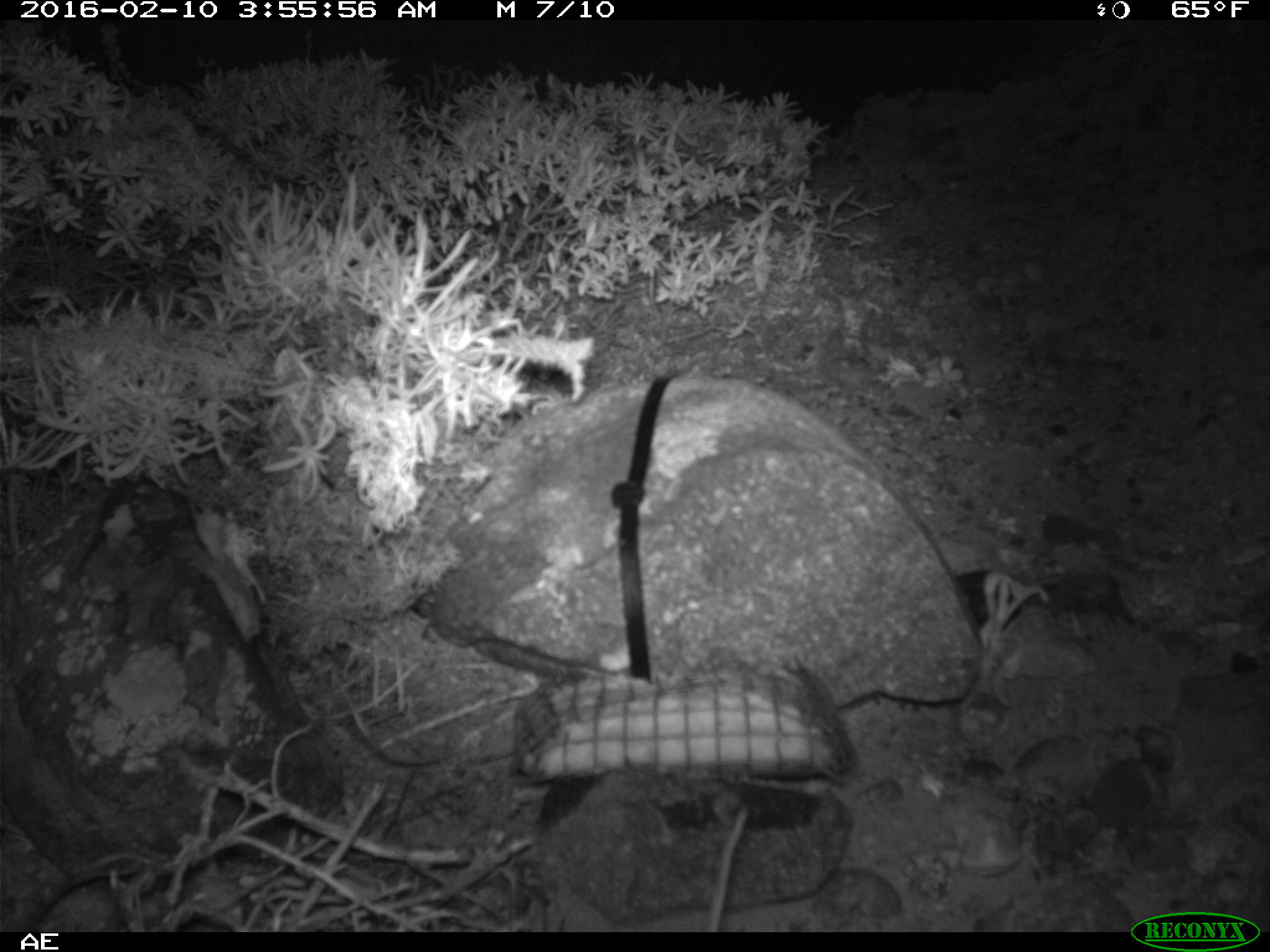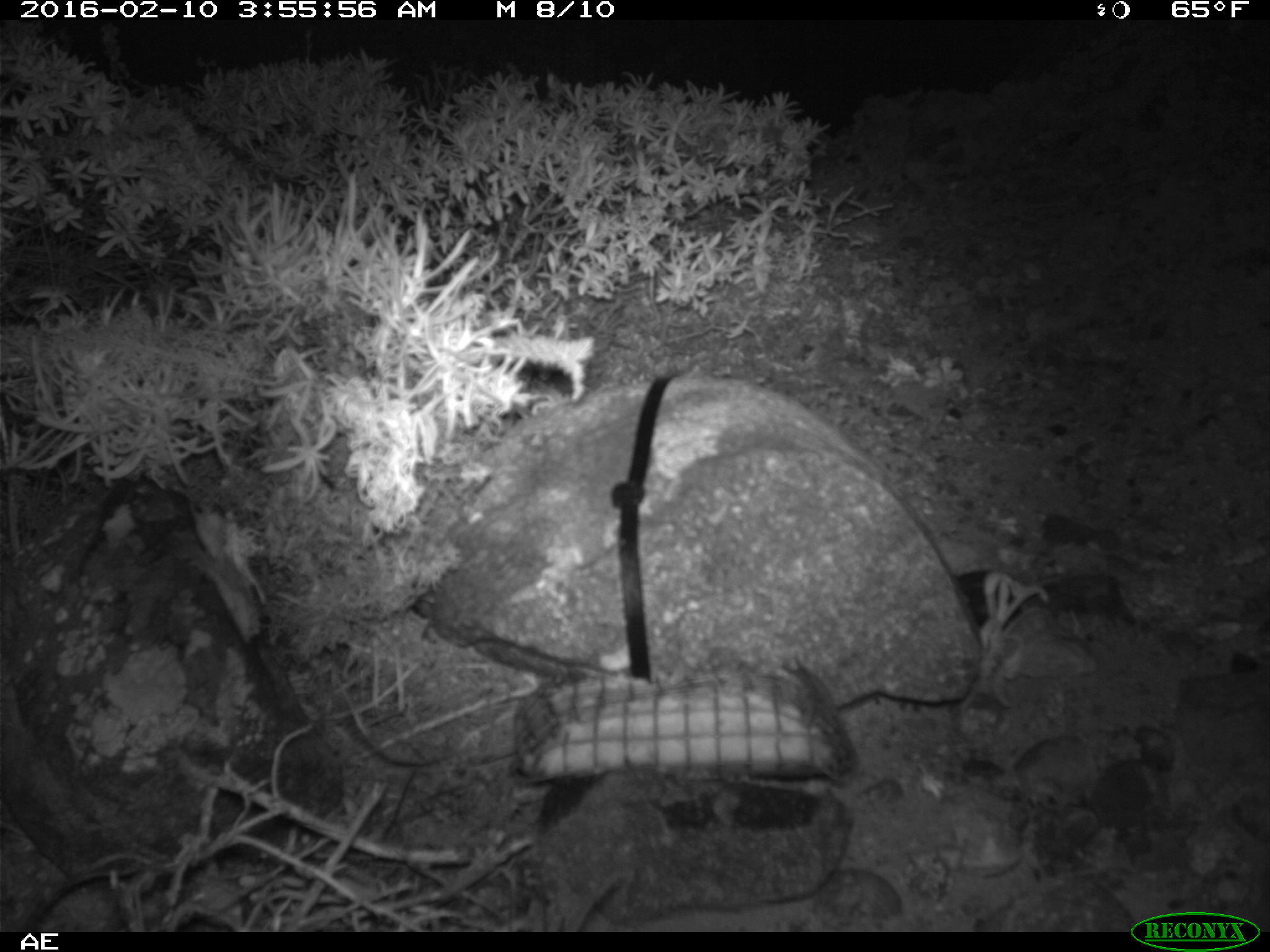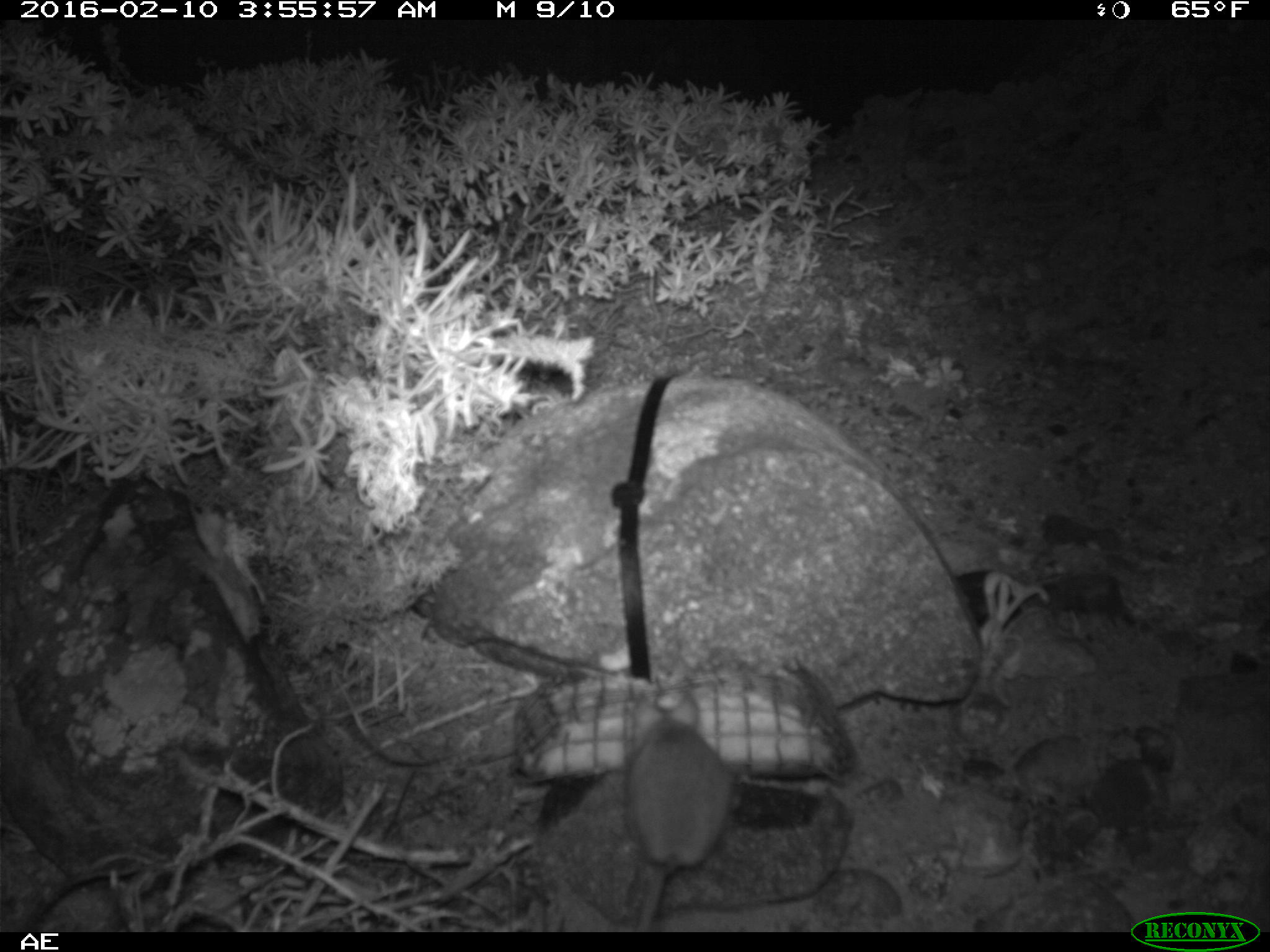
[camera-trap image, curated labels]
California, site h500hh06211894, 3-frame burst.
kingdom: Animalia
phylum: Chordata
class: Mammalia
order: Rodentia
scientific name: Rodentia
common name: rodent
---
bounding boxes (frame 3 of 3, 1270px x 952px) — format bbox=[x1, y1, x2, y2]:
rodent: bbox=[626, 689, 734, 932]